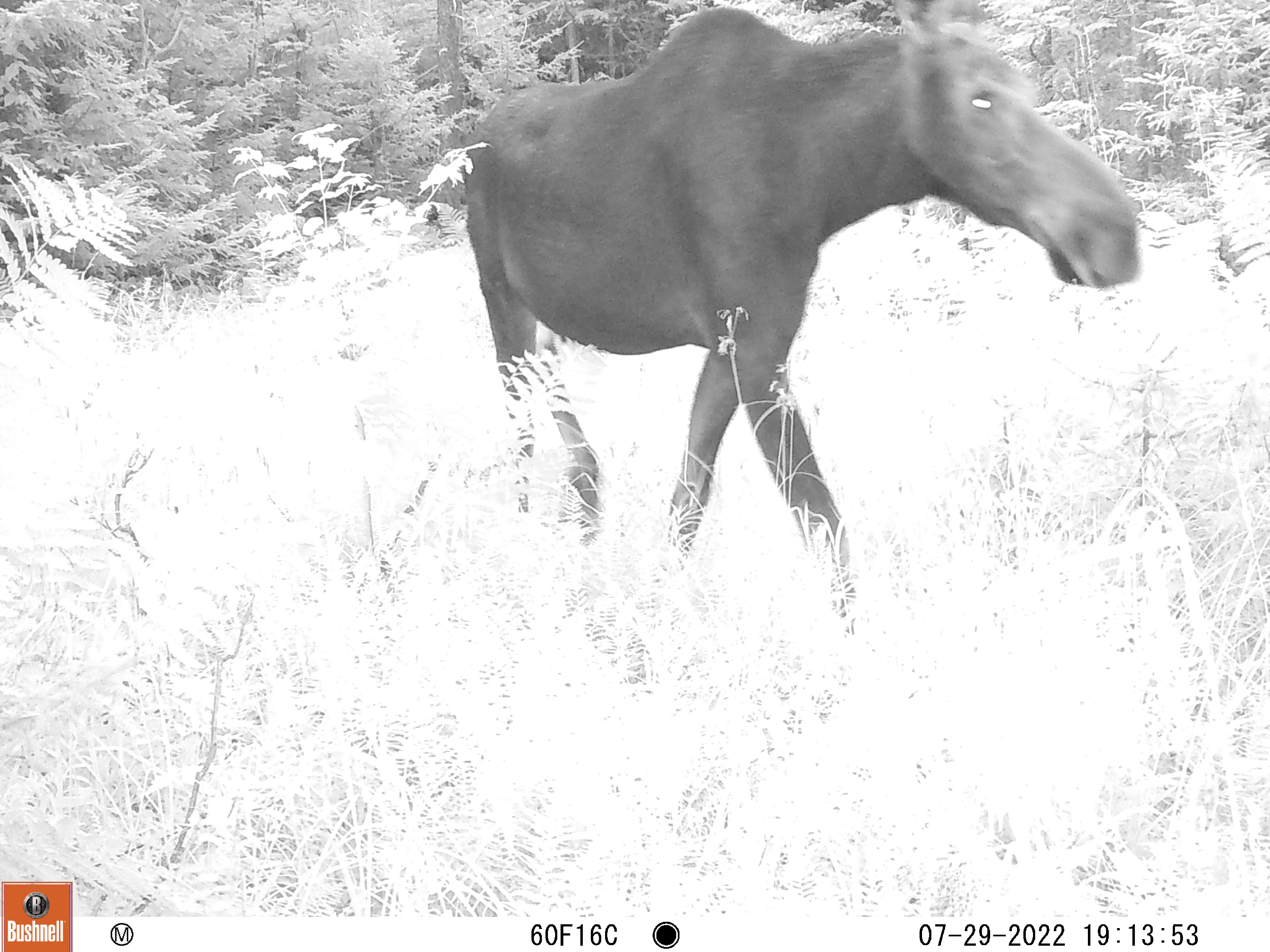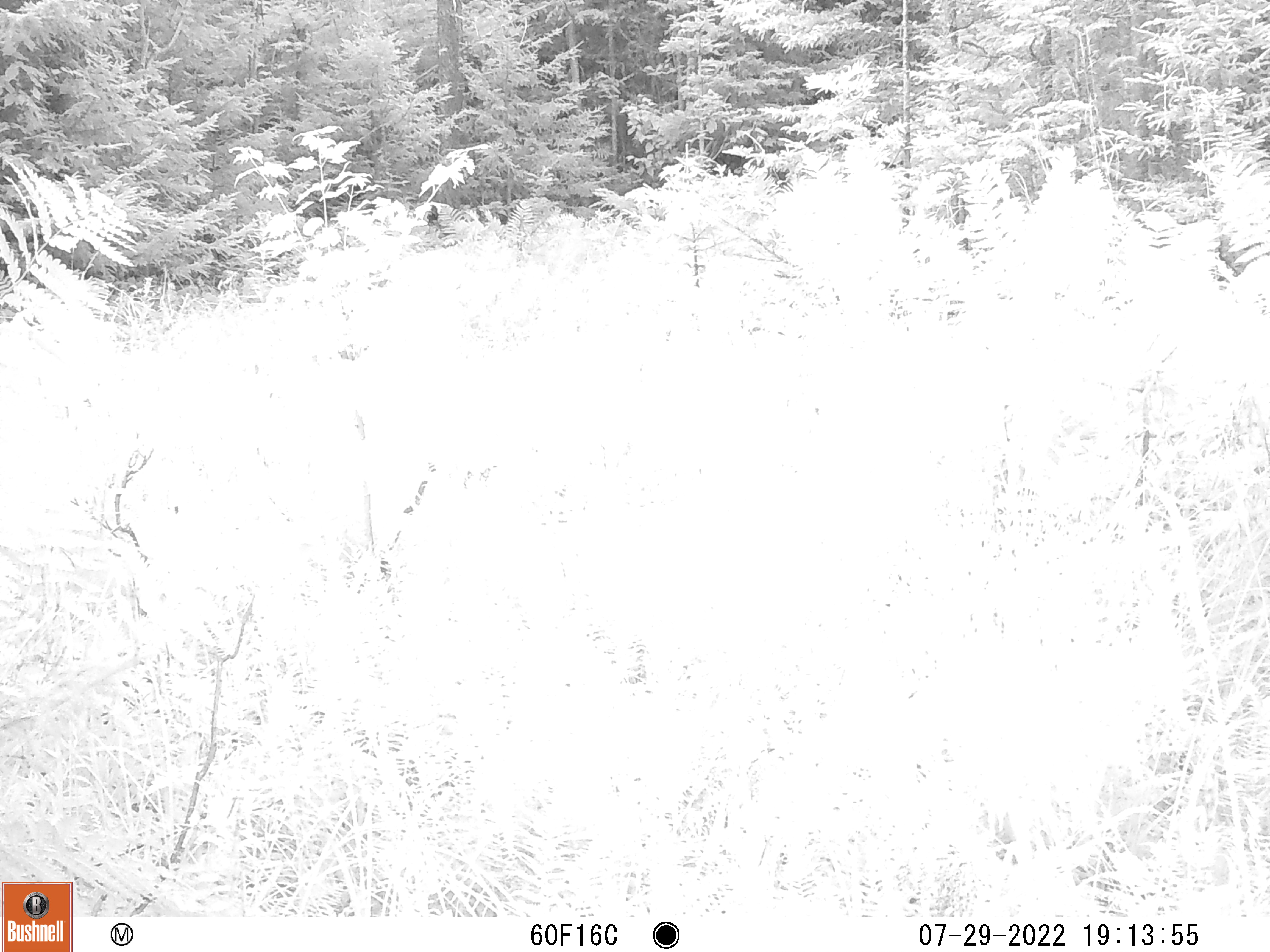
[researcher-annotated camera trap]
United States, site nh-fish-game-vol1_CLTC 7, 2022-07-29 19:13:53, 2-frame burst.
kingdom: Animalia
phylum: Chordata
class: Mammalia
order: Artiodactyla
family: Cervidae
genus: Alces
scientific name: Alces alces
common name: moose